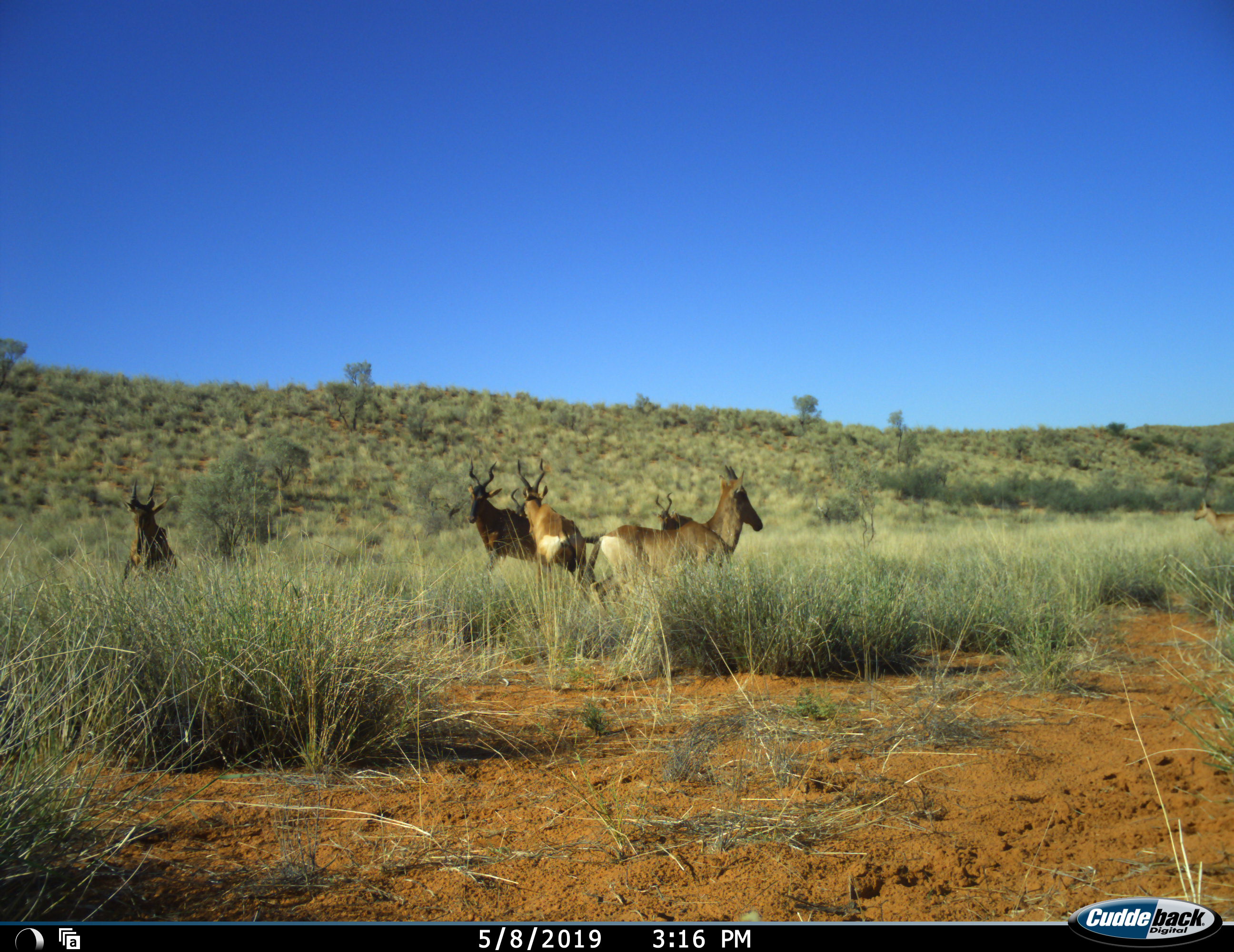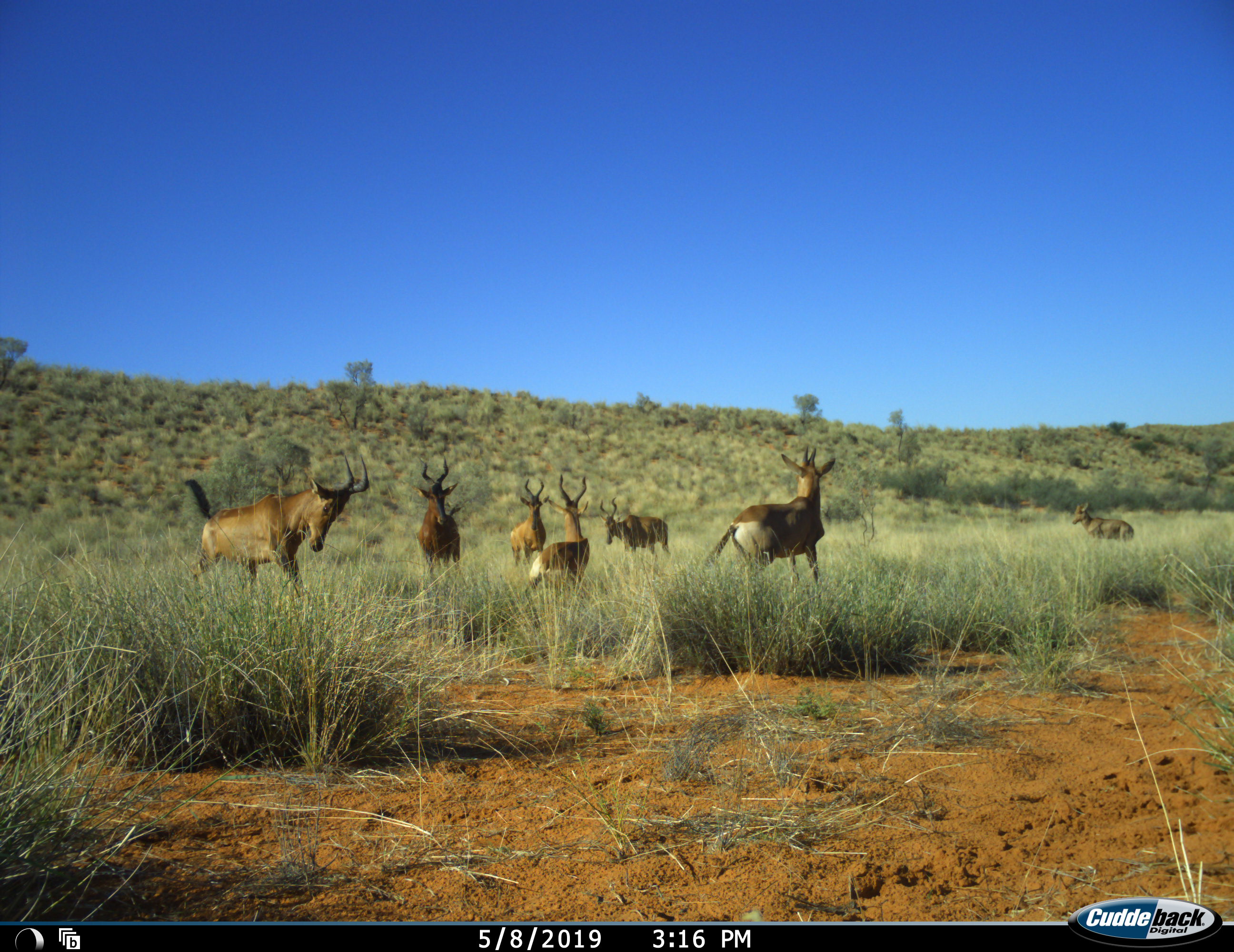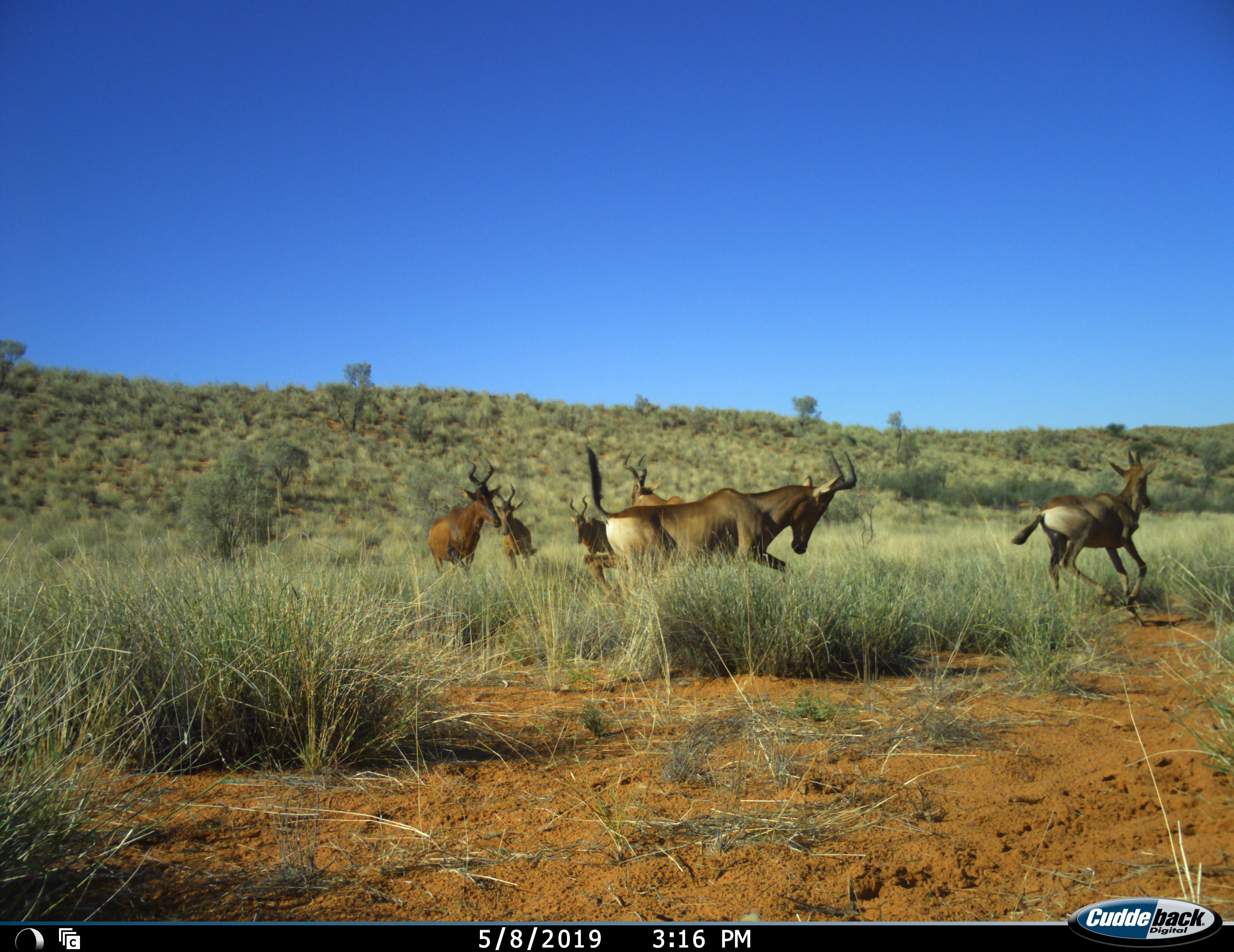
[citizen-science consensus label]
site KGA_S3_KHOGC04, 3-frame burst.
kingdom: Animalia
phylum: Chordata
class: Mammalia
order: Artiodactyla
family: Bovidae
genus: Alcelaphus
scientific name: Alcelaphus buselaphus caama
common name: red hartebeest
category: hartebeestred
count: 7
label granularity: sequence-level